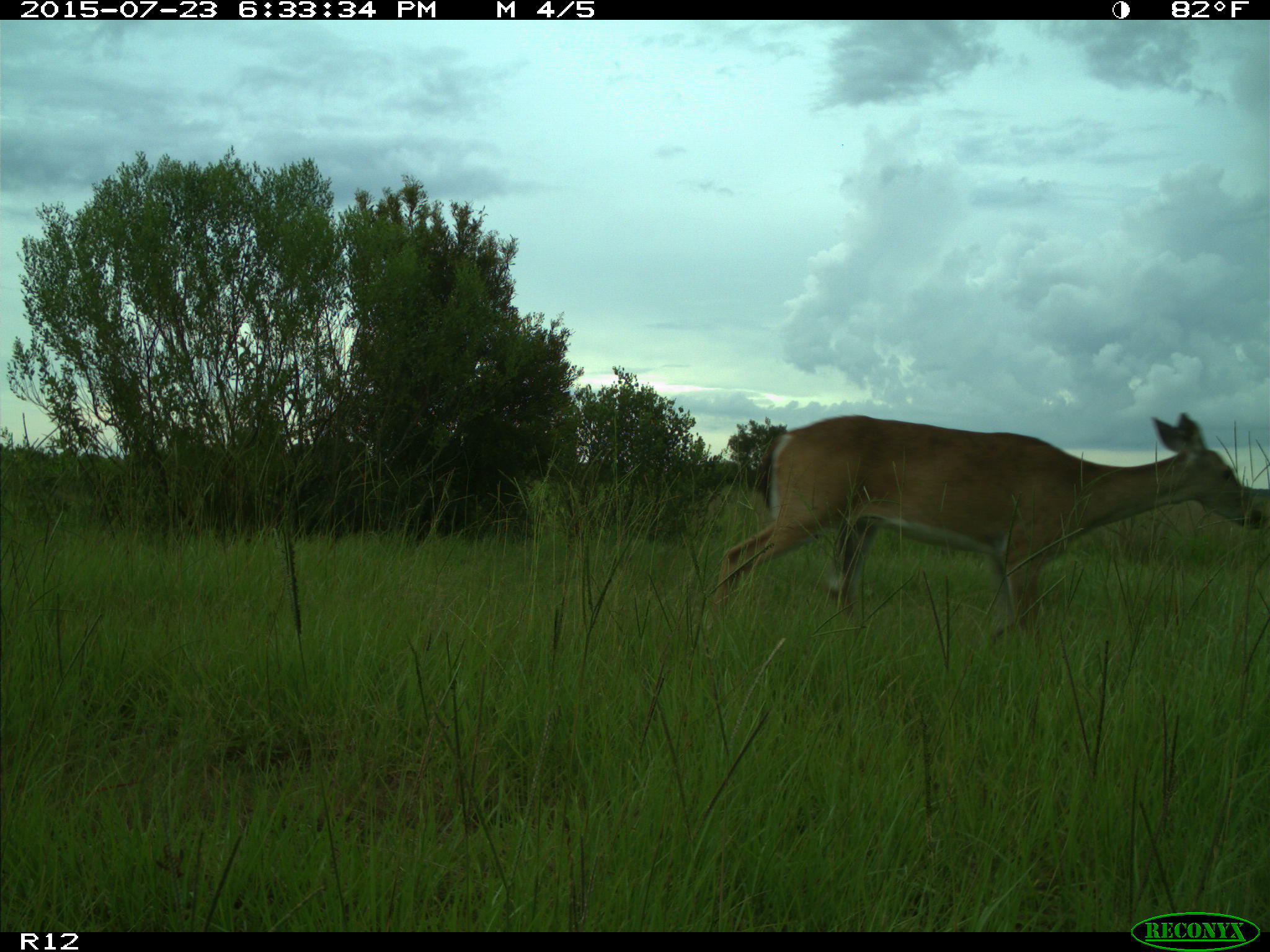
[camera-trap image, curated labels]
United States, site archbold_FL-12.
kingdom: Animalia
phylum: Chordata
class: Mammalia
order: Artiodactyla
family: Cervidae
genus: Odocoileus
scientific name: Odocoileus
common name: deer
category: unidentified deer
Unidentified deer (deer) (Odocoileus).